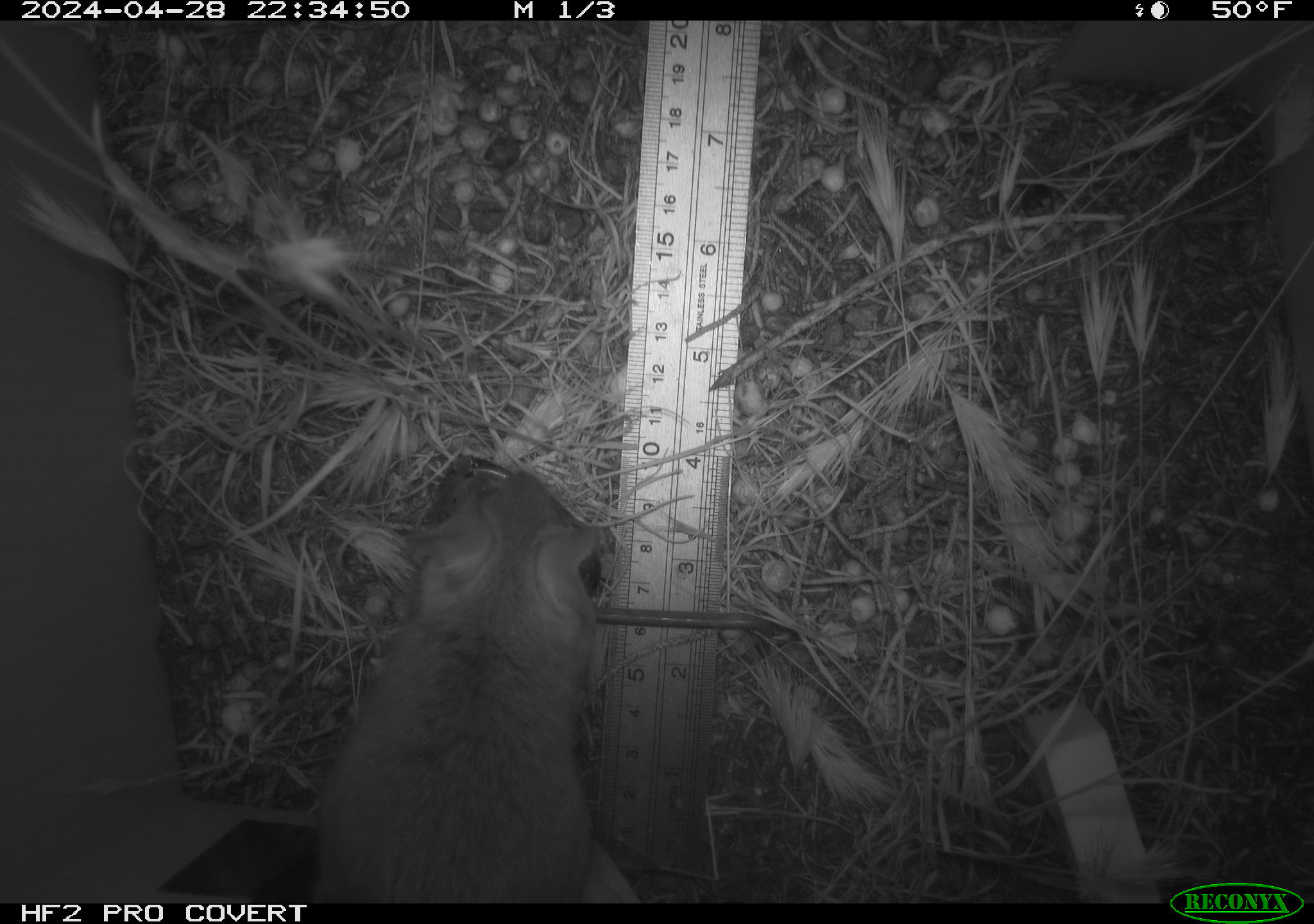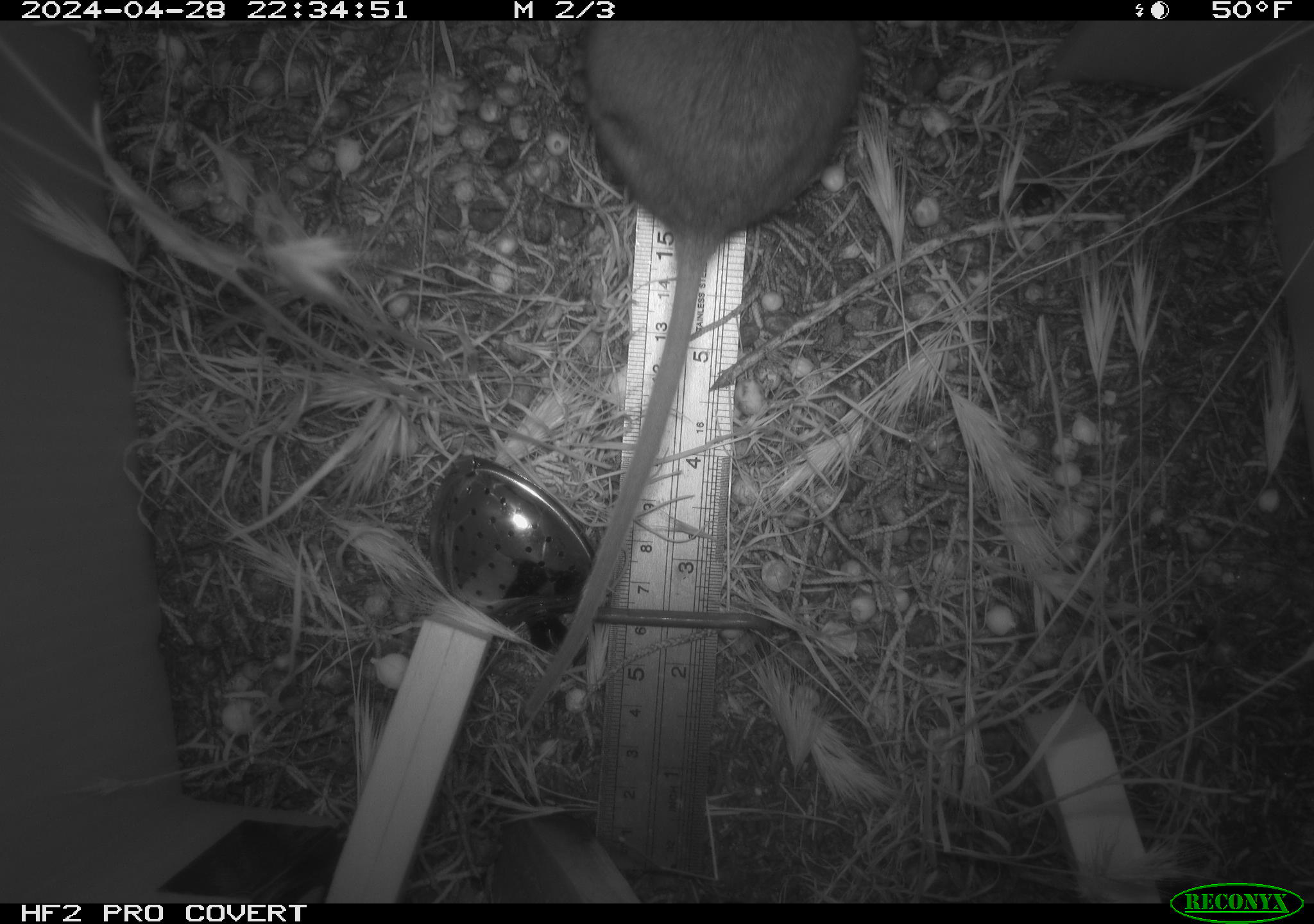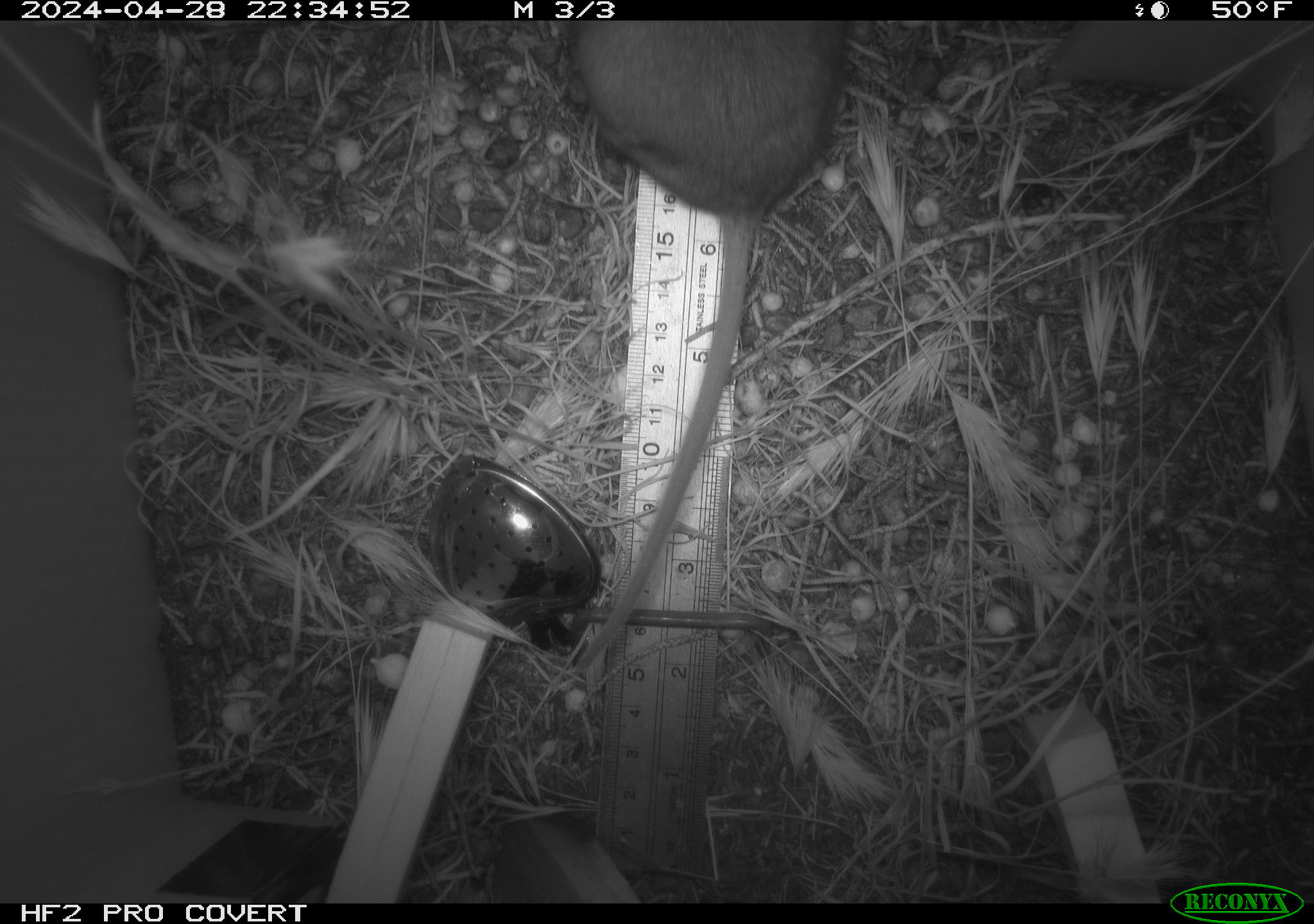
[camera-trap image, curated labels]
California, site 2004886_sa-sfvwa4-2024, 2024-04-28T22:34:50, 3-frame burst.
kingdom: Animalia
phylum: Chordata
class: Mammalia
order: Rodentia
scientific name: Rodentia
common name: mouse species